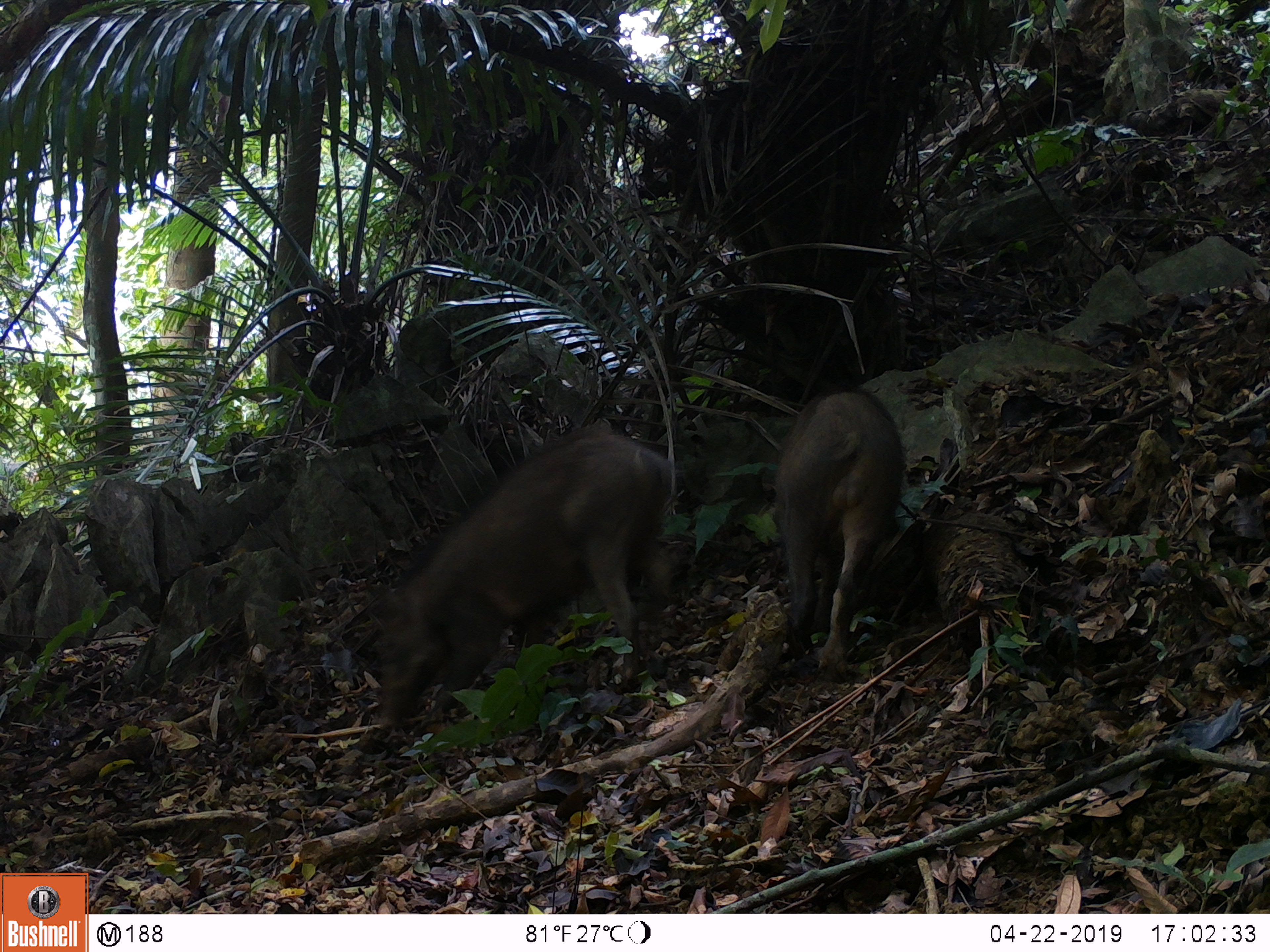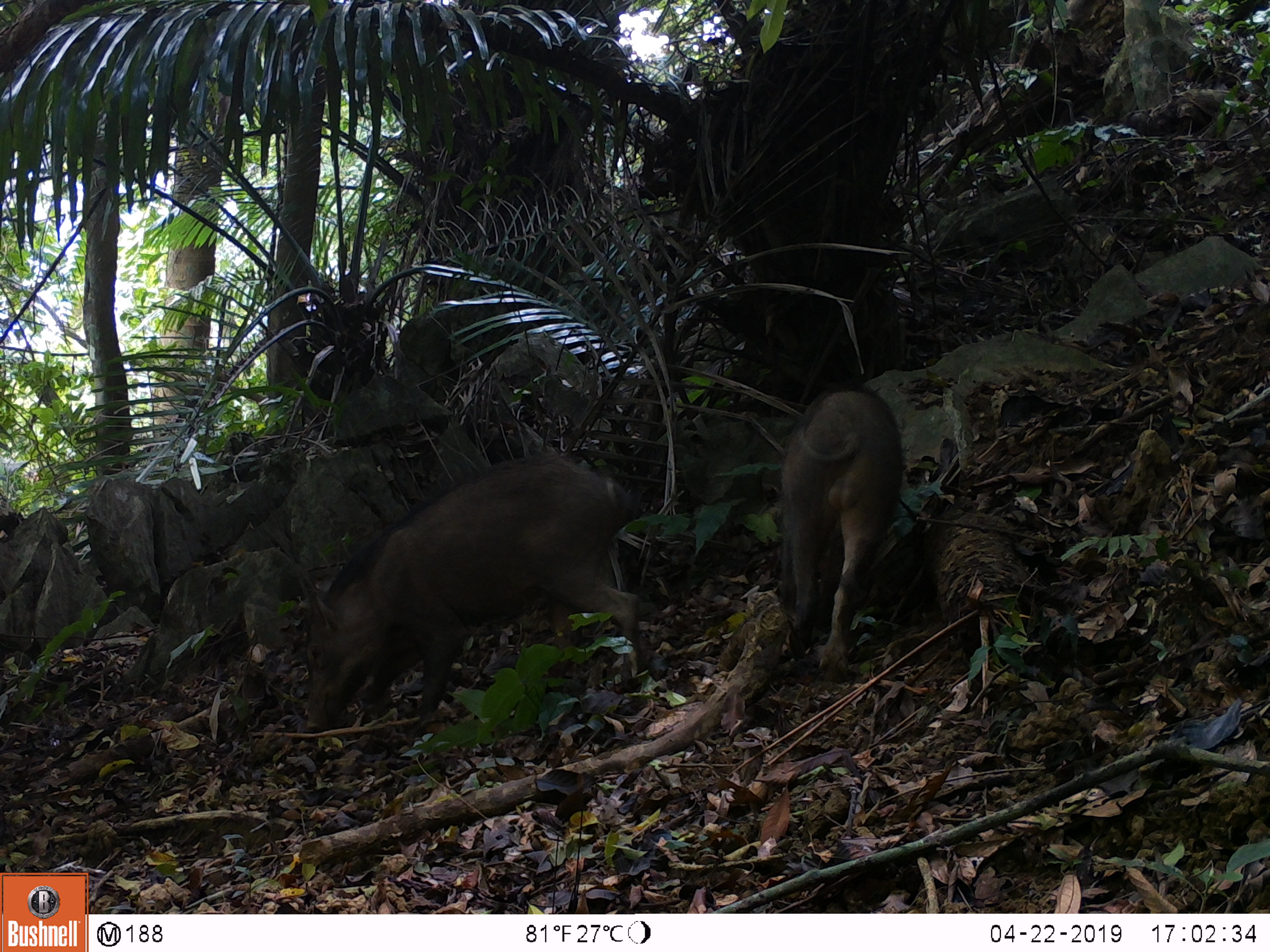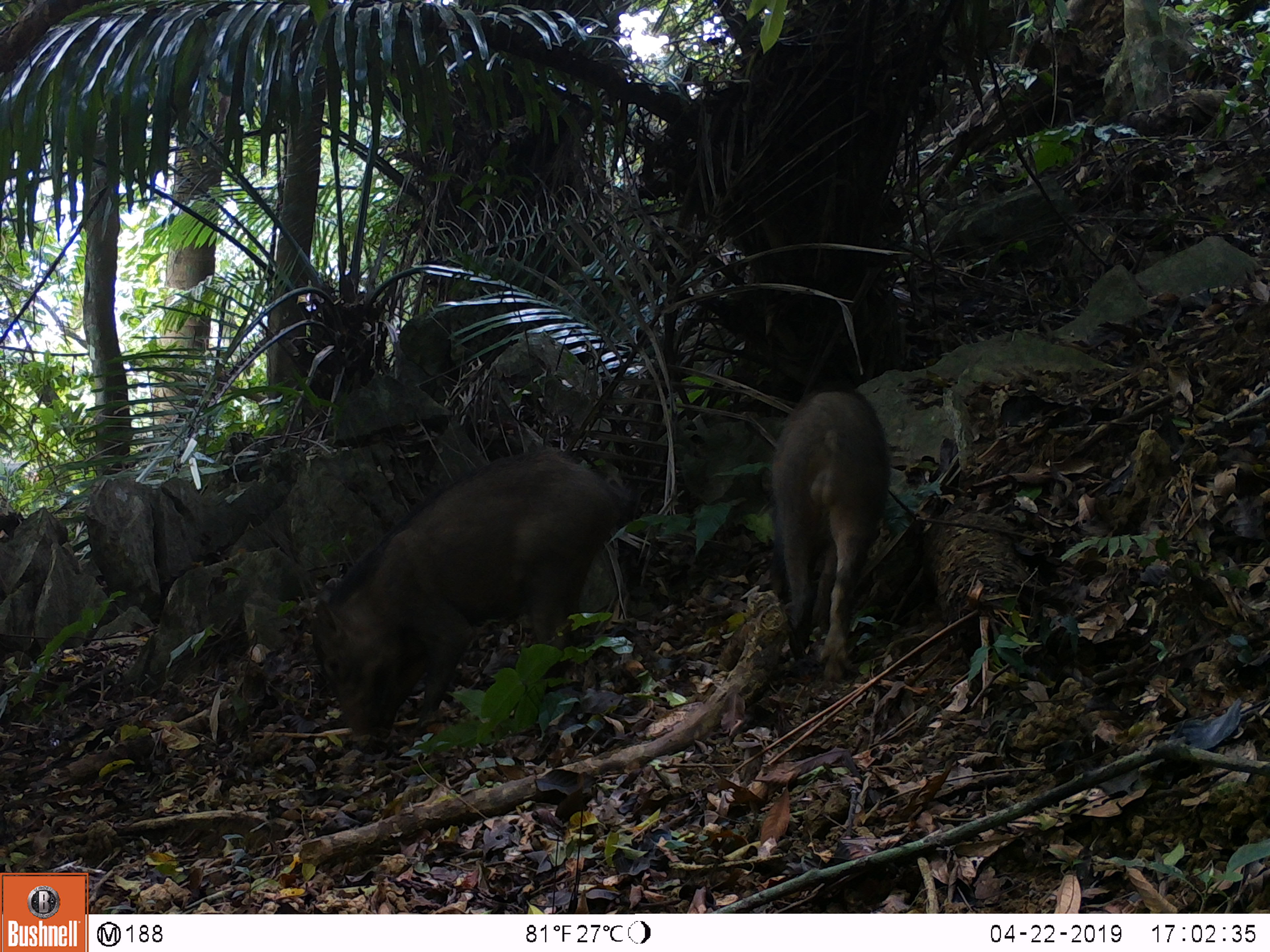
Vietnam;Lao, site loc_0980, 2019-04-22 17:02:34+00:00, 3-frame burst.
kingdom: Animalia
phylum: Chordata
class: Mammalia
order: Artiodactyla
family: Suidae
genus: Sus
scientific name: Sus scrofa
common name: eurasian wild pig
Eurasian wild pig (Sus scrofa). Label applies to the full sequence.